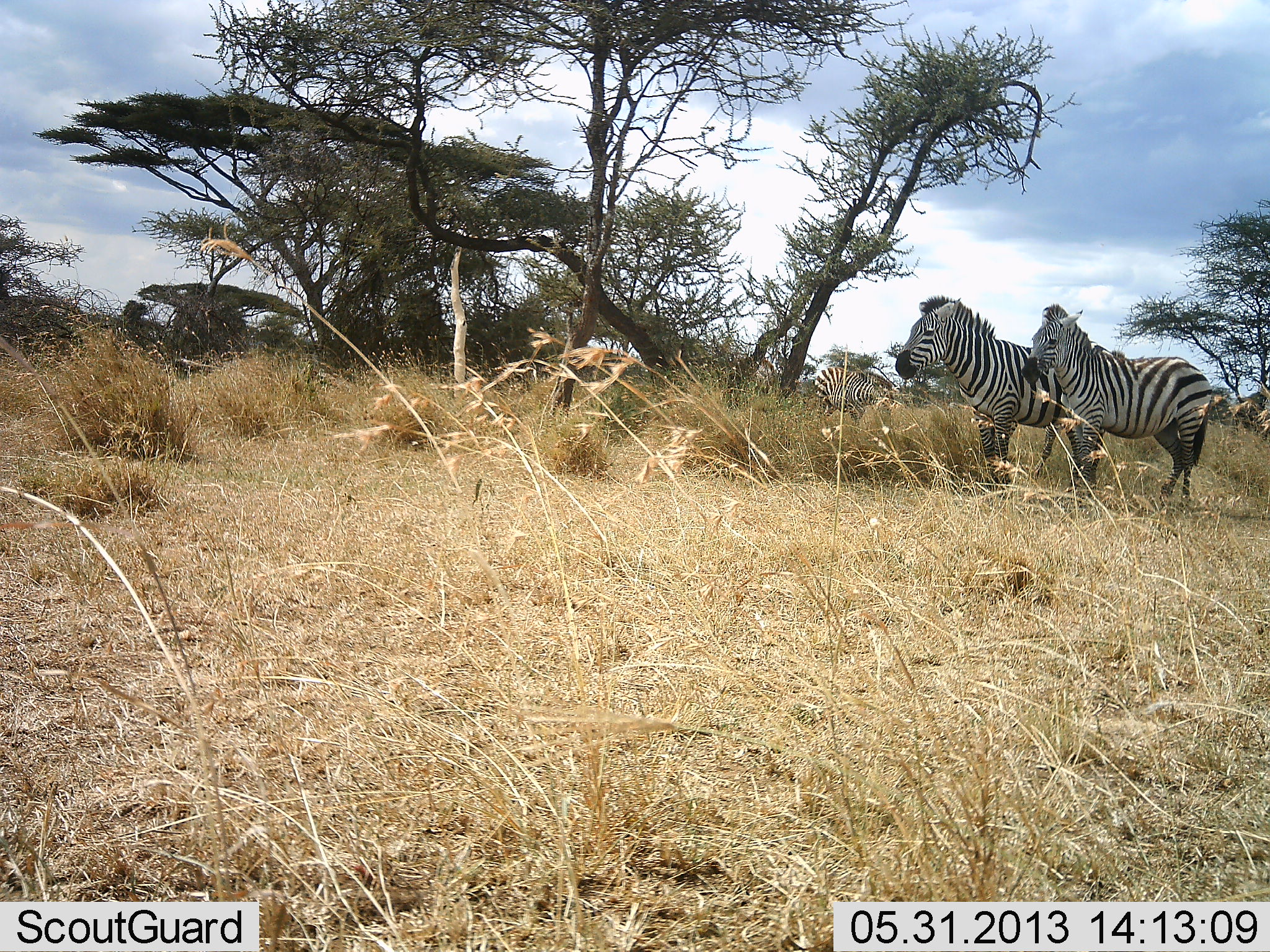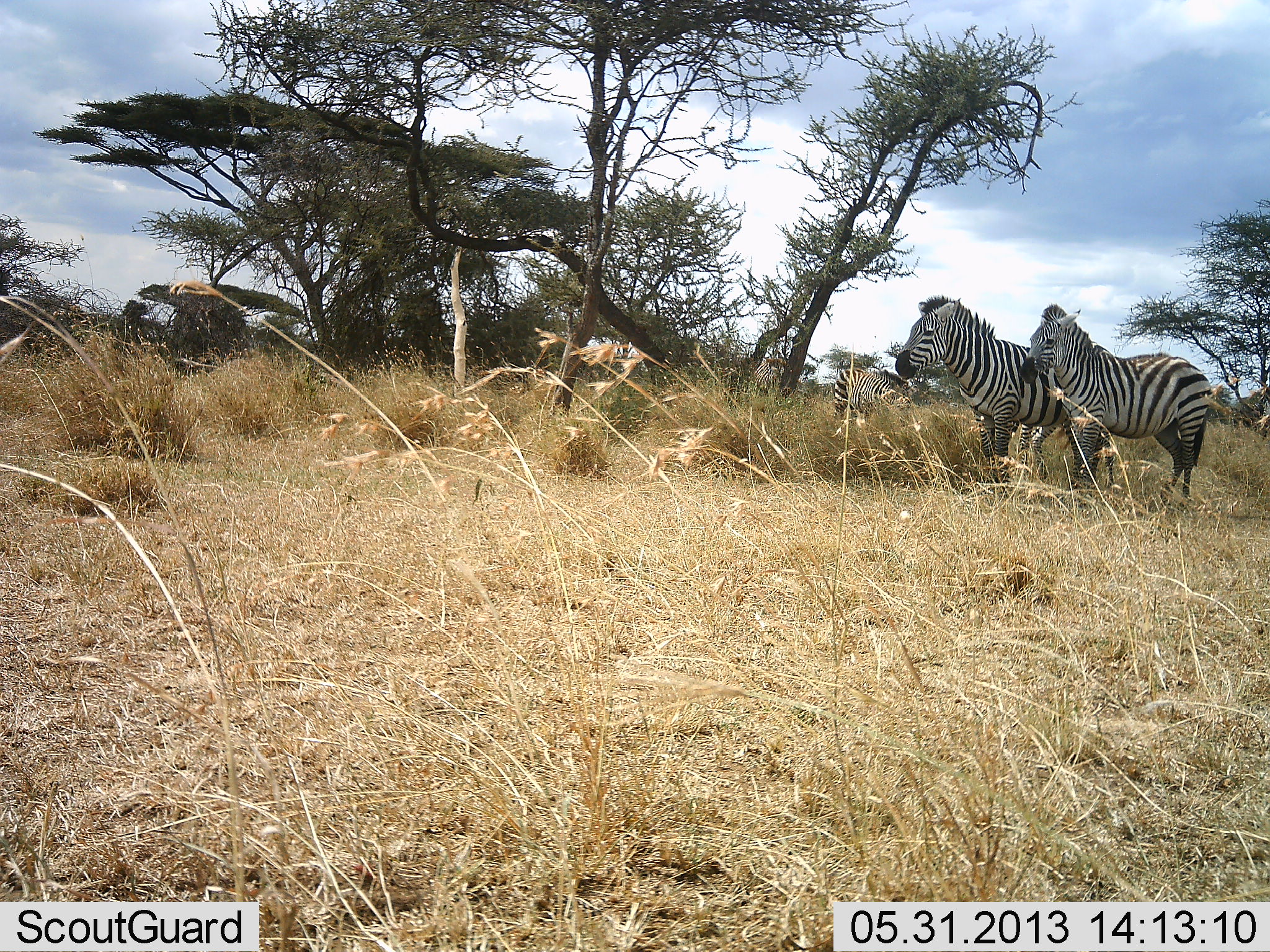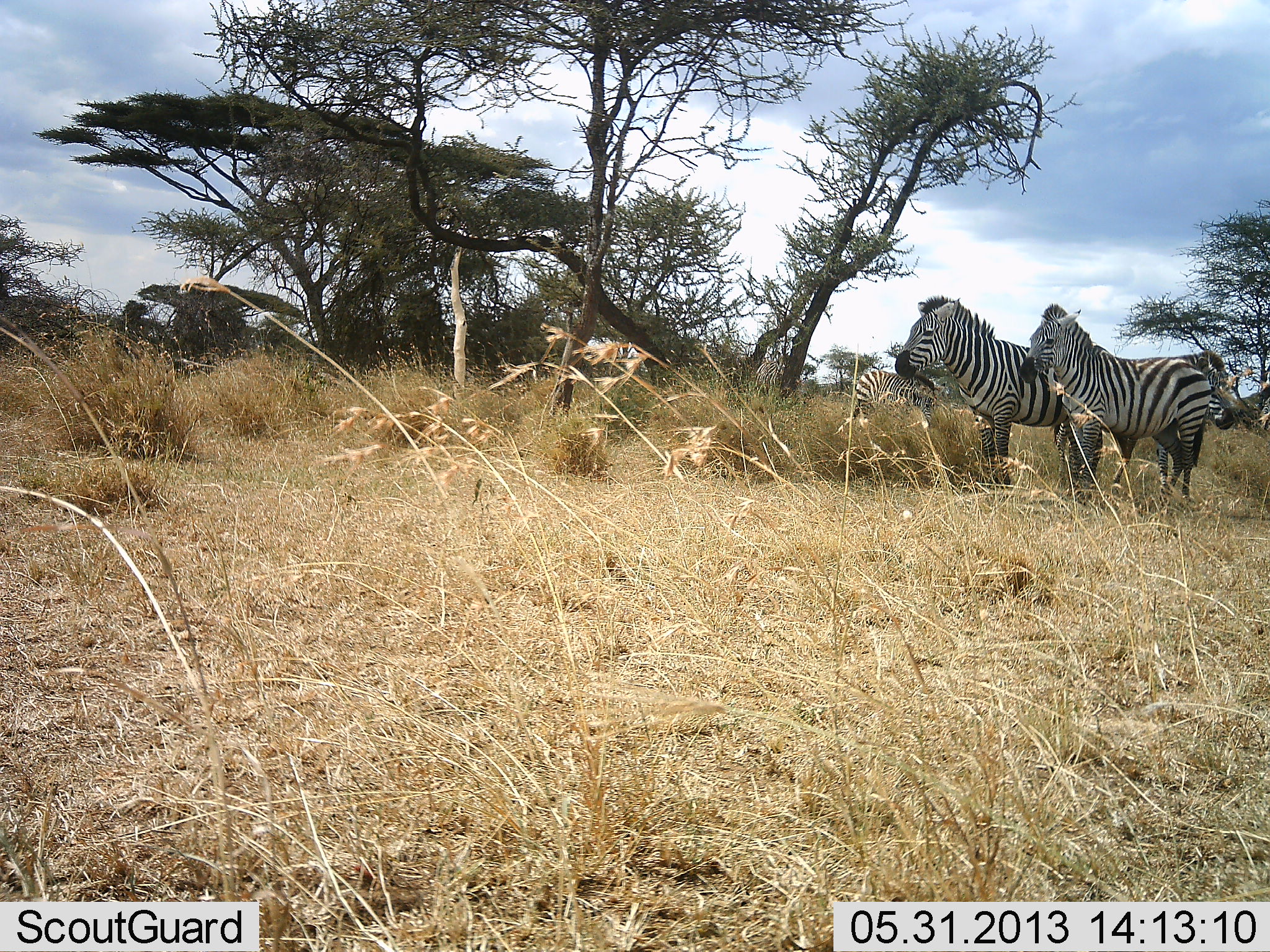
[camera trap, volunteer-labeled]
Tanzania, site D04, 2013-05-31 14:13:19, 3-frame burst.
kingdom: Animalia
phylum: Chordata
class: Mammalia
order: Perissodactyla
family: Equidae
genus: Equus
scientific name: Equus quagga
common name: plains zebra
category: zebra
Zebra (plains zebra) (Equus quagga), count 4. Behavior (volunteer vote fractions): standing 90%, resting 10%, moving 20%, interacting 10%. Young present (vote fraction): 20%. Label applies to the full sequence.